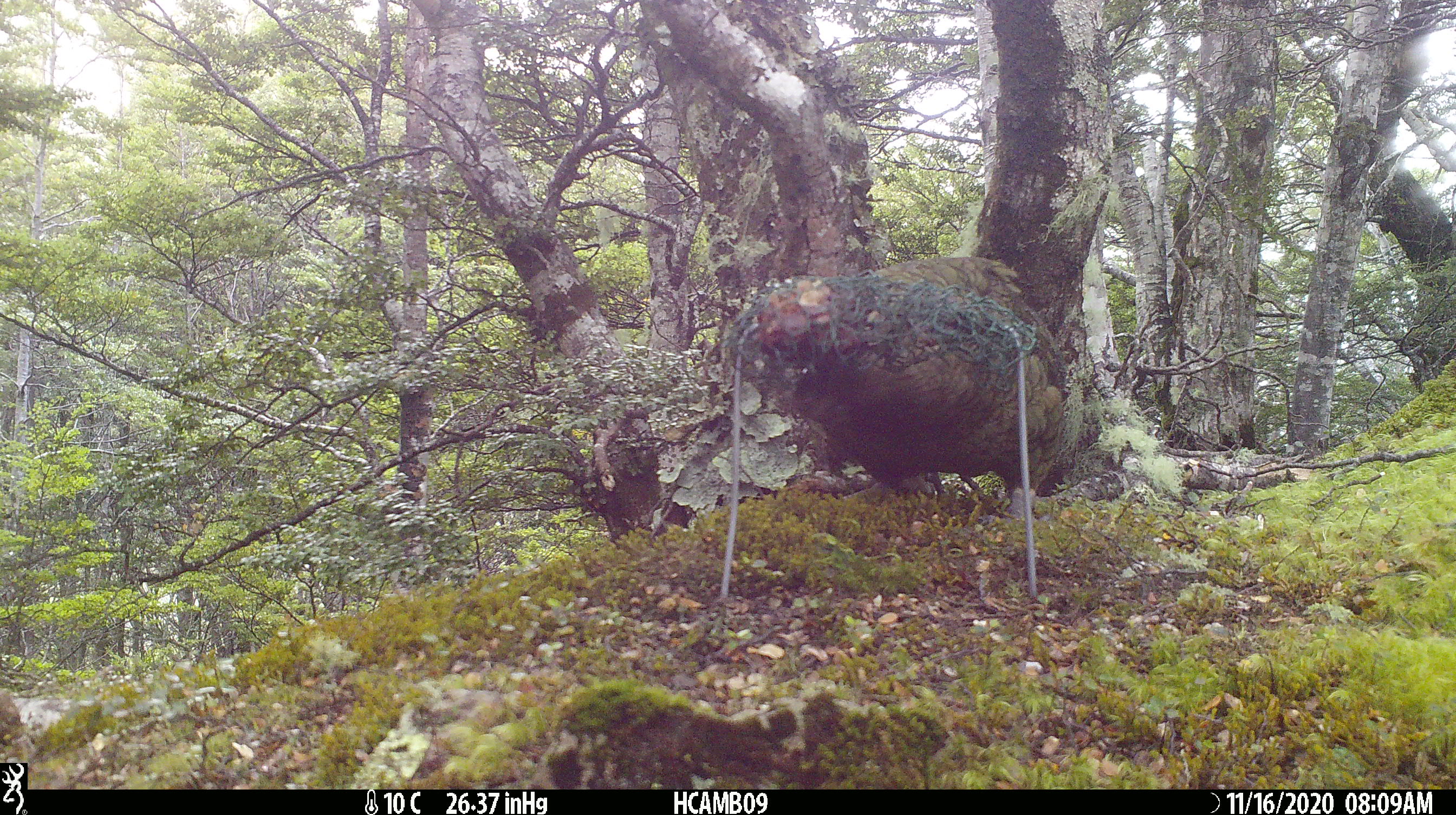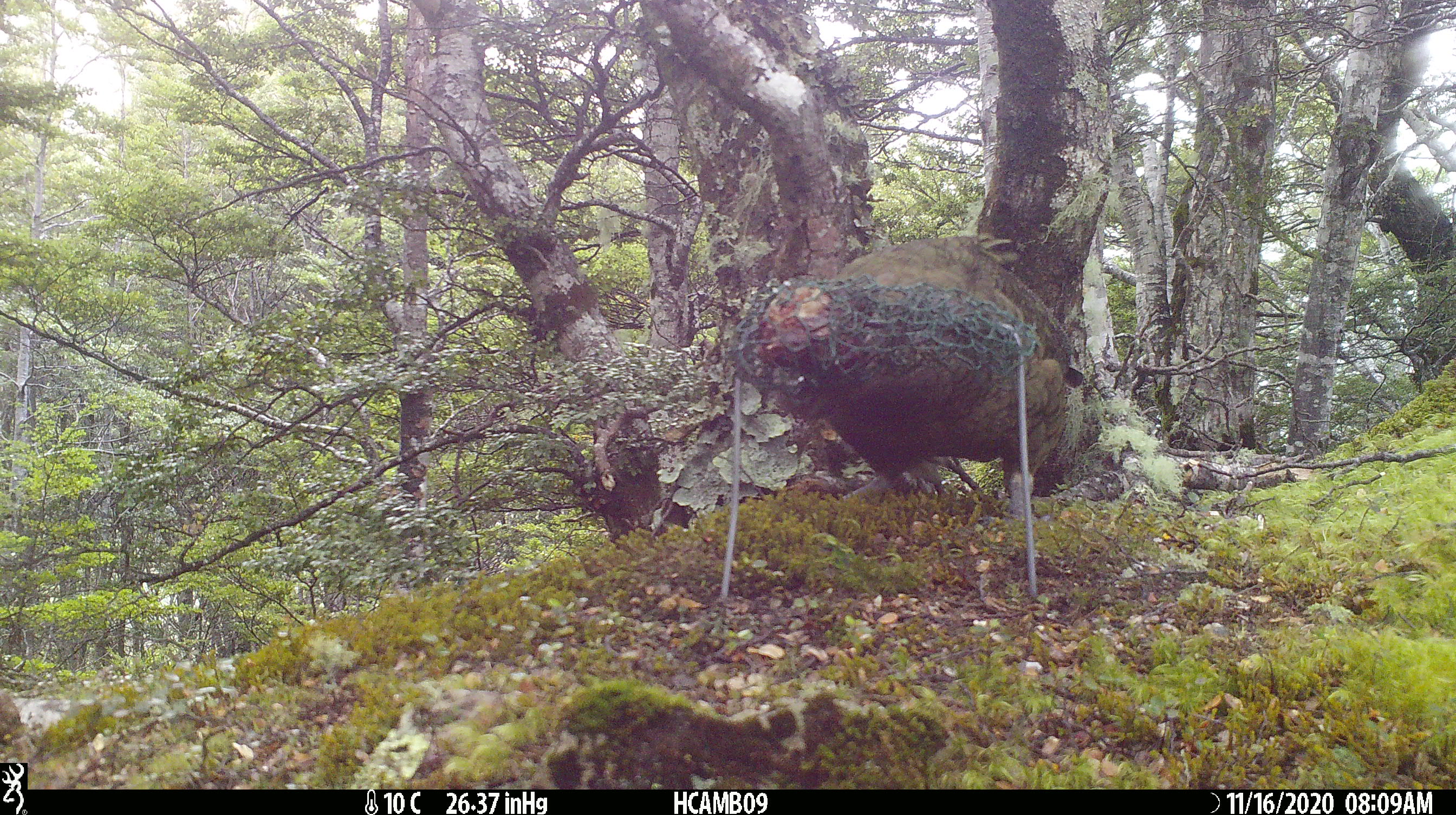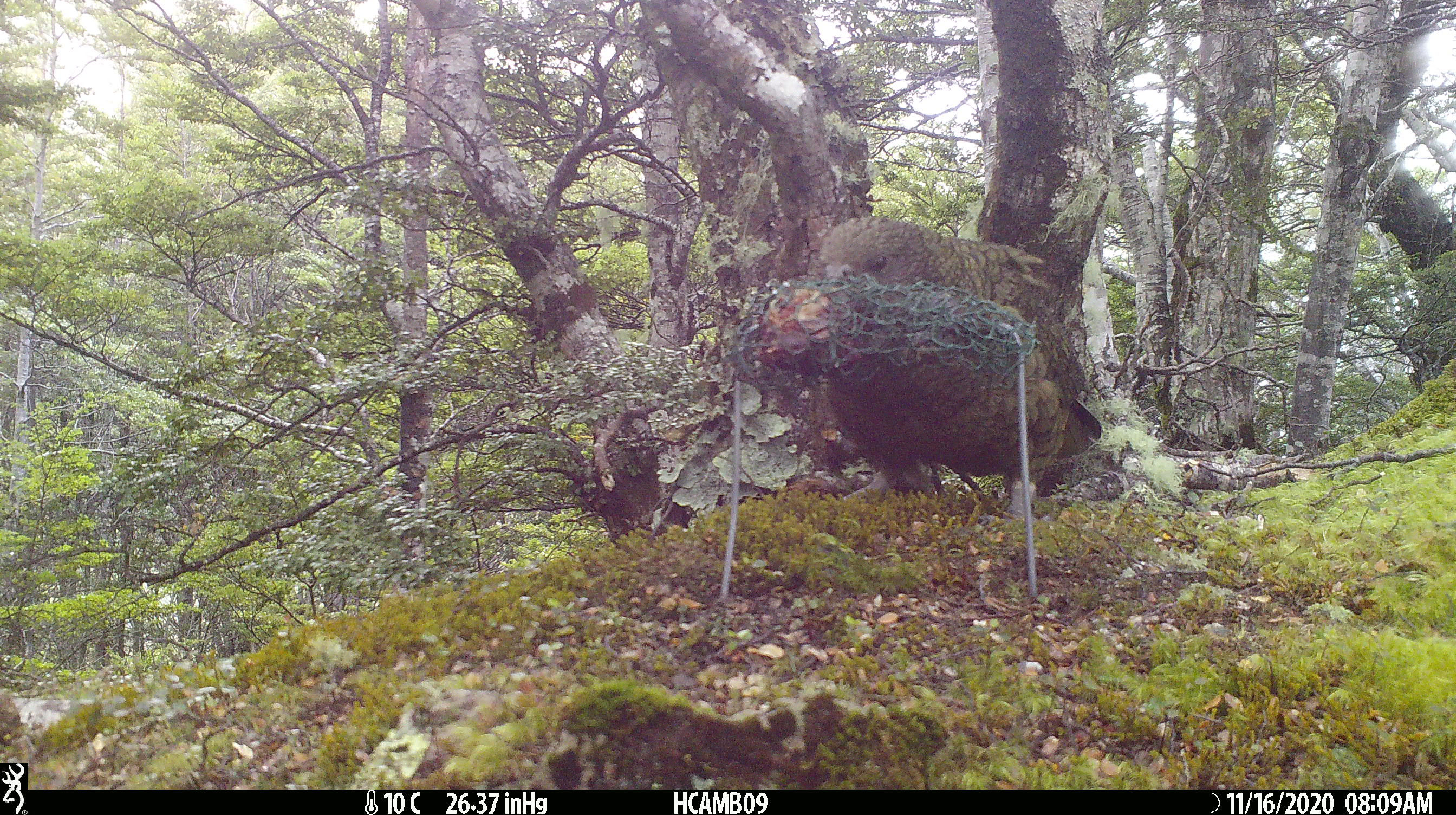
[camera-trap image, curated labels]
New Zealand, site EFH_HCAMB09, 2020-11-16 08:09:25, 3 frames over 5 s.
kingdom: Animalia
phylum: Chordata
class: Aves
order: Psittaciformes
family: Strigopidae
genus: Nestor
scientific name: Nestor notabilis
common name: kea